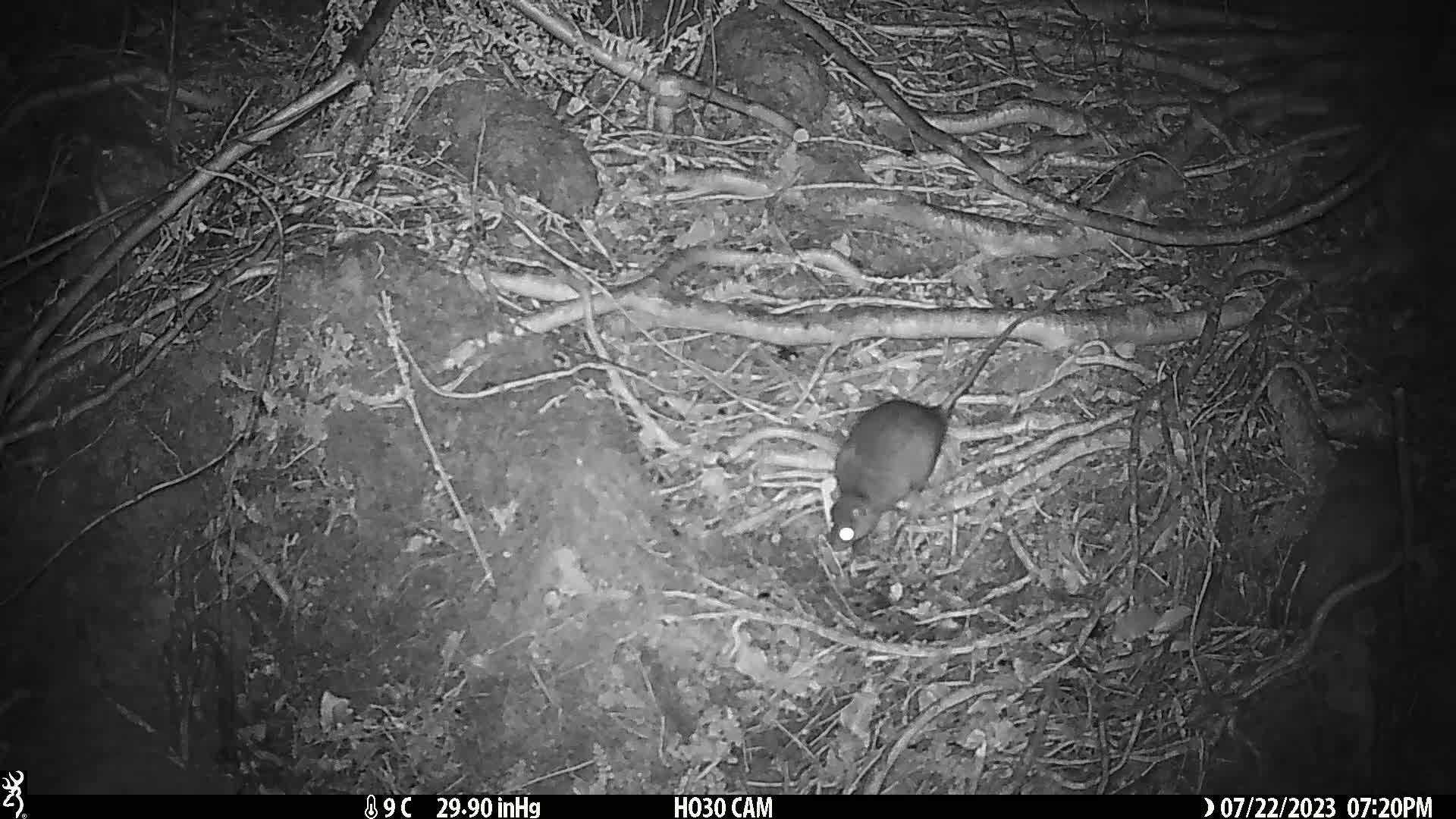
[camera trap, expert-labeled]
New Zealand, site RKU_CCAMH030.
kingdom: Animalia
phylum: Chordata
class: Mammalia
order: Rodentia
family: Muridae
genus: Rattus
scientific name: Rattus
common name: rat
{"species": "rat (Rattus)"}